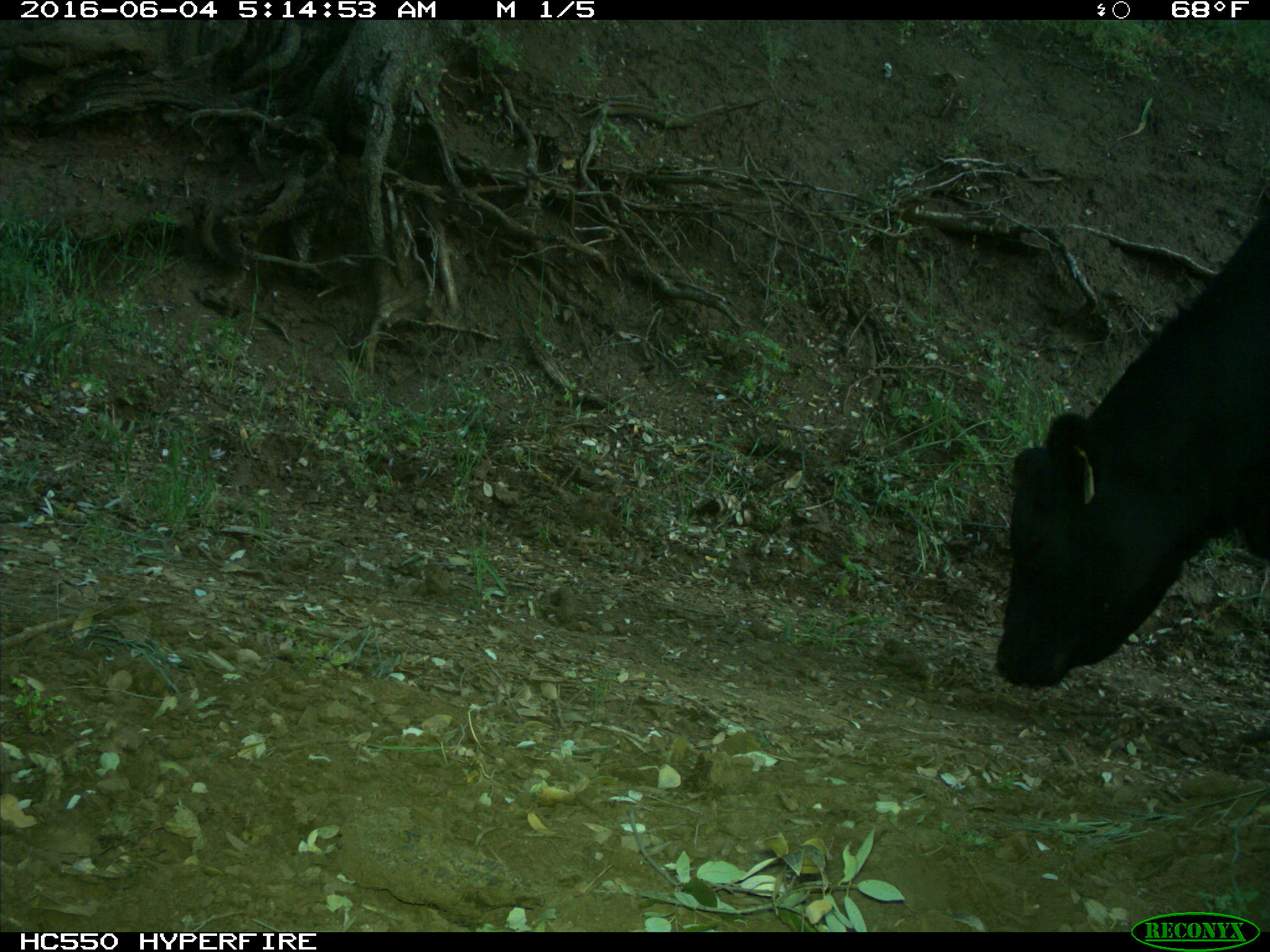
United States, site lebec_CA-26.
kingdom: Animalia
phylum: Chordata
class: Mammalia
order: Artiodactyla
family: Bovidae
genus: Bos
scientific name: Bos taurus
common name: domestic cow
Bos taurus (domestic cow).